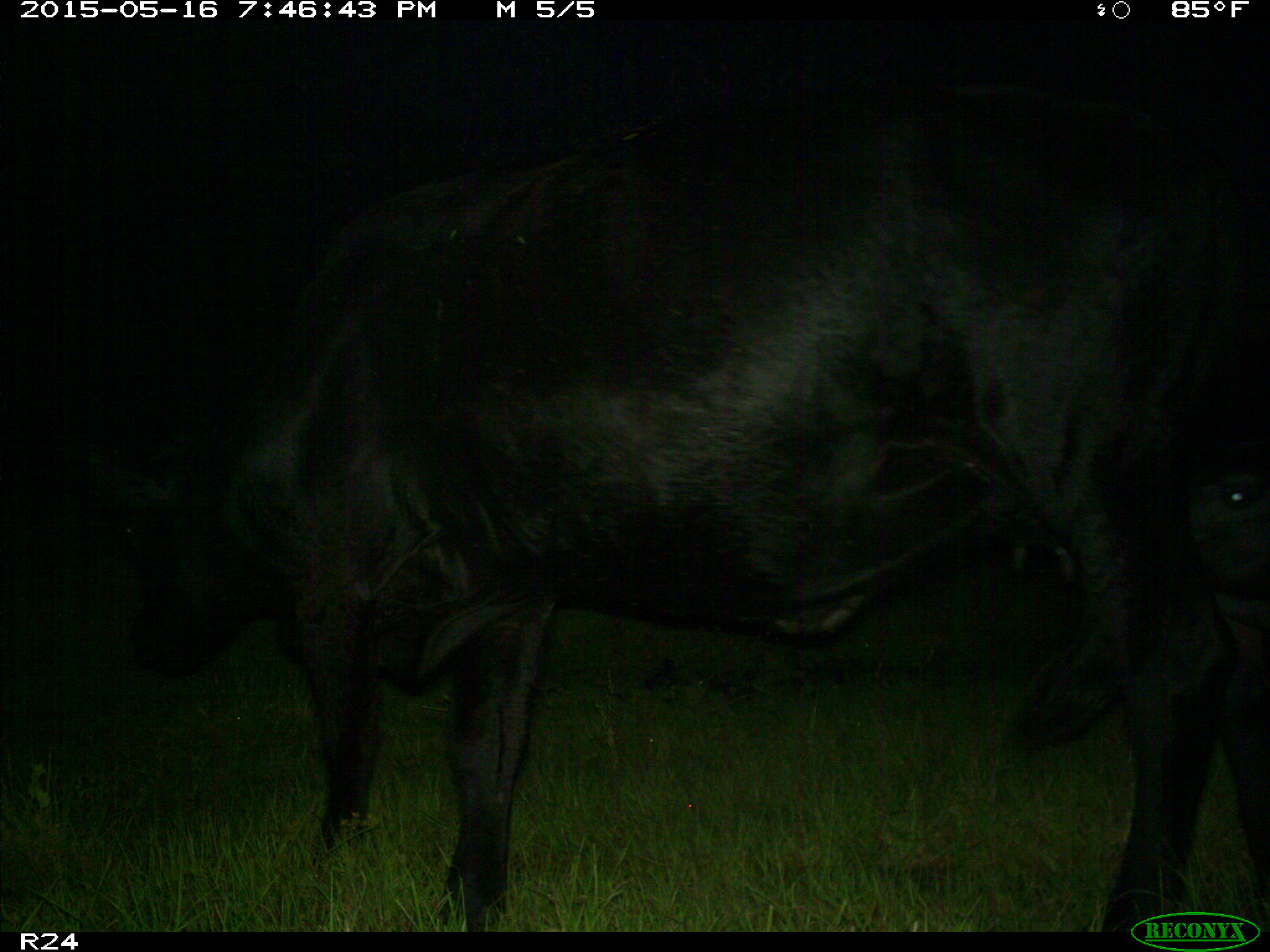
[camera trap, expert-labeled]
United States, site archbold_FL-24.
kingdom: Animalia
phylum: Chordata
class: Mammalia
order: Artiodactyla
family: Bovidae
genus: Bos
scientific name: Bos taurus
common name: domestic cow